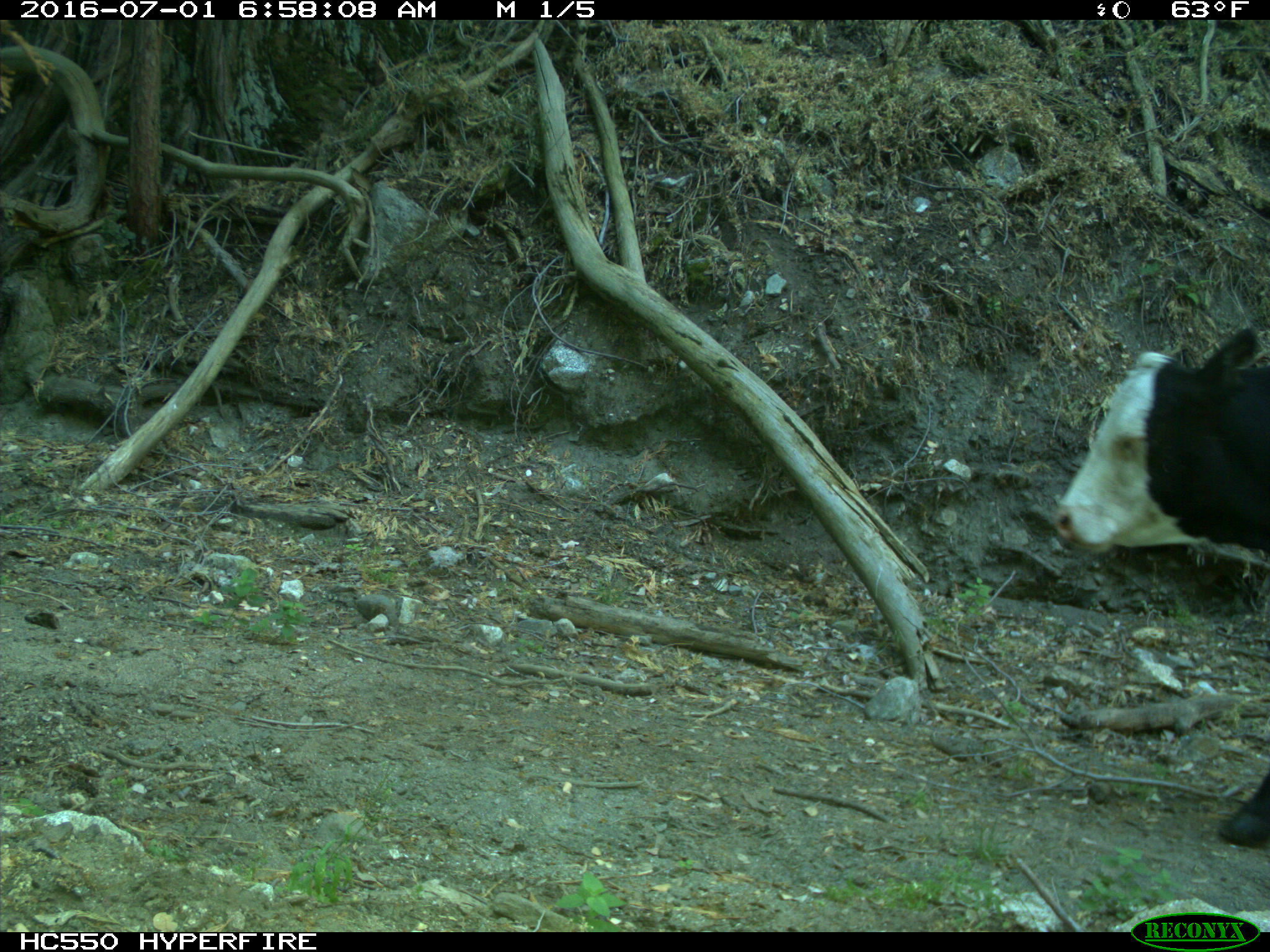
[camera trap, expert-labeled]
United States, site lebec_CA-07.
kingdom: Animalia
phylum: Chordata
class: Mammalia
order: Artiodactyla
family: Bovidae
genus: Bos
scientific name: Bos taurus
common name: domestic cow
Bos taurus (domestic cow).